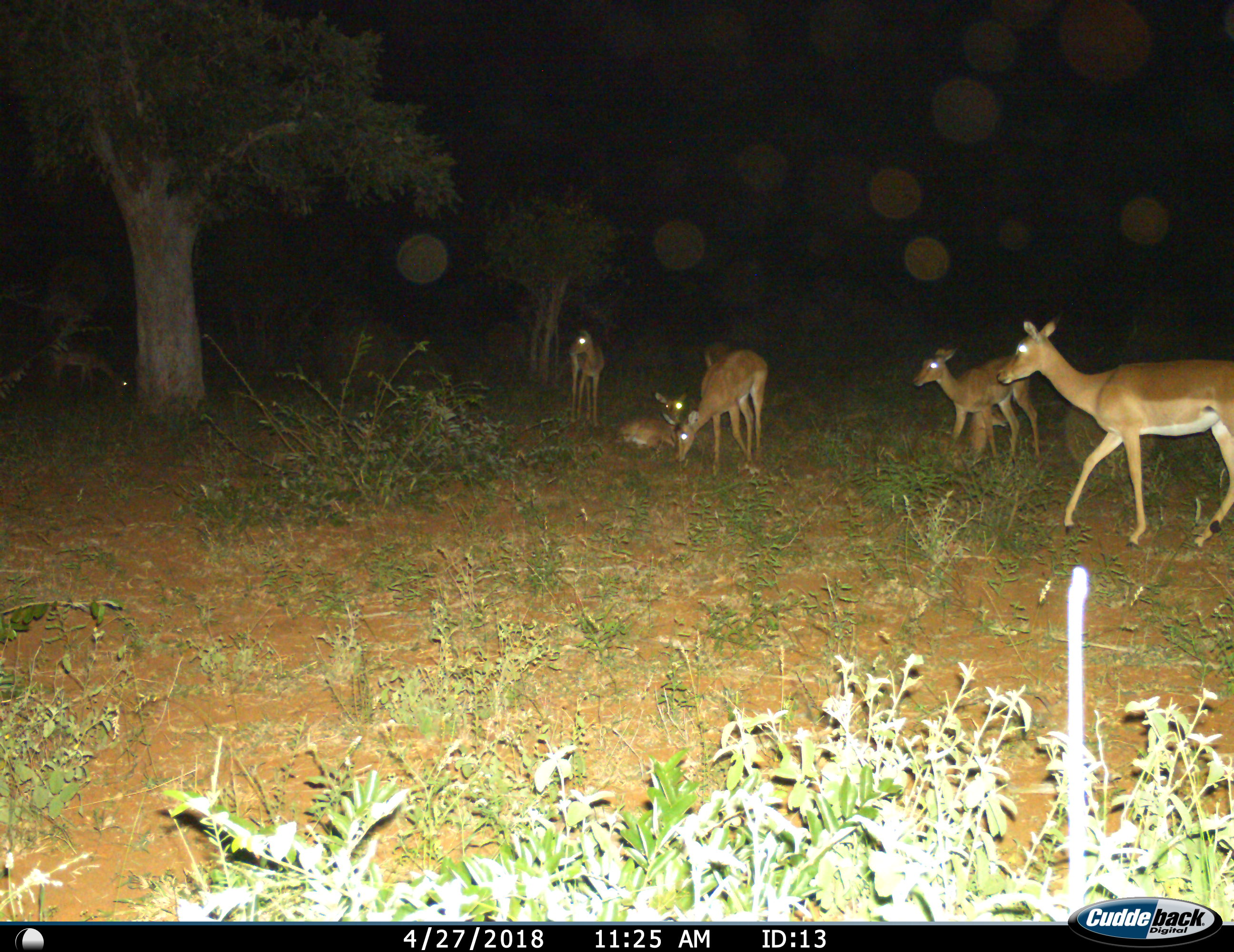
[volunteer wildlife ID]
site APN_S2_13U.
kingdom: Animalia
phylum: Chordata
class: Mammalia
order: Artiodactyla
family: Bovidae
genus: Aepyceros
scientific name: Aepyceros melampus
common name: impala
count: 8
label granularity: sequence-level